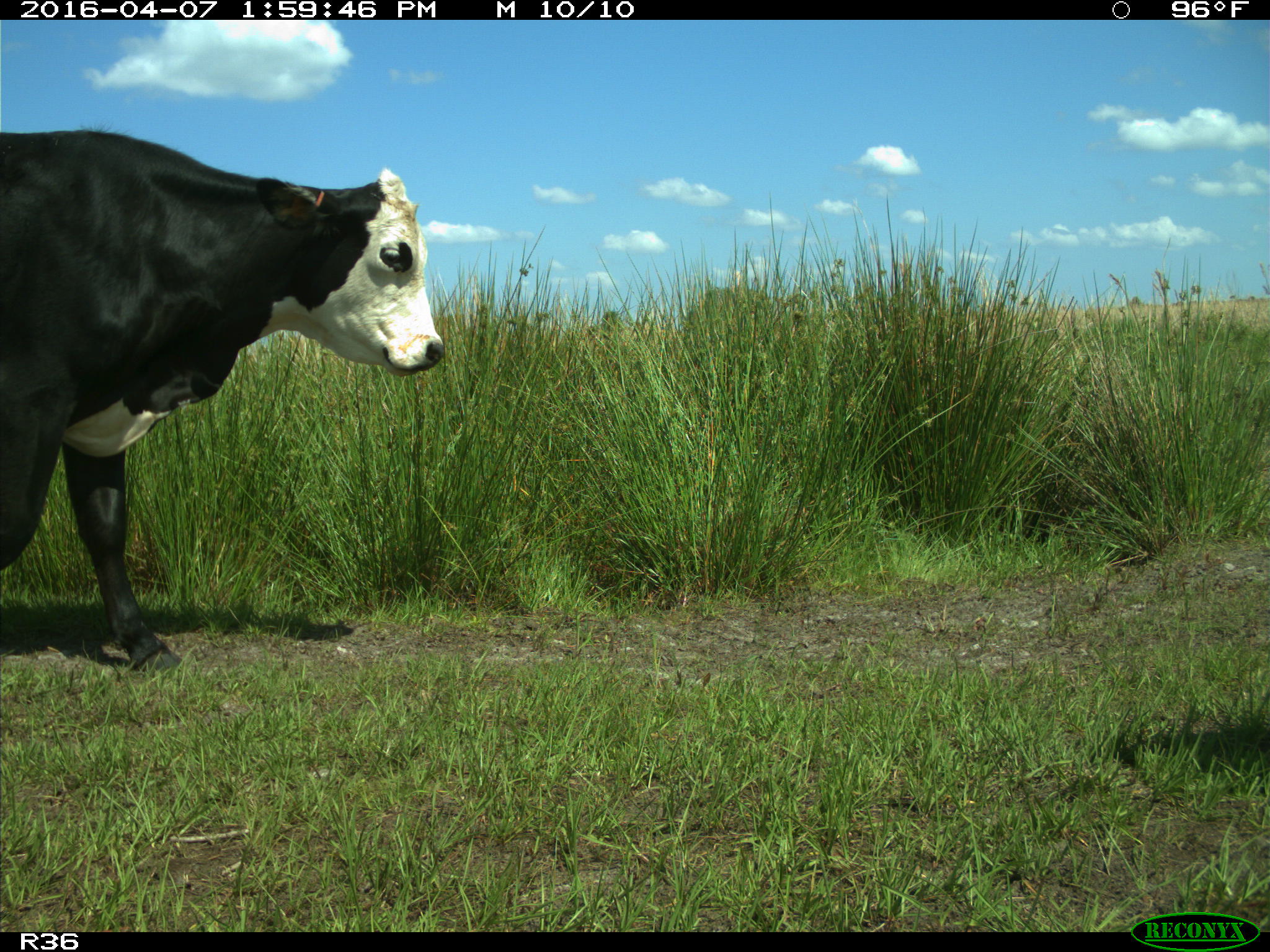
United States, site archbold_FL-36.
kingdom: Animalia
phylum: Chordata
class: Mammalia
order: Artiodactyla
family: Bovidae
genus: Bos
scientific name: Bos taurus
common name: domestic cow